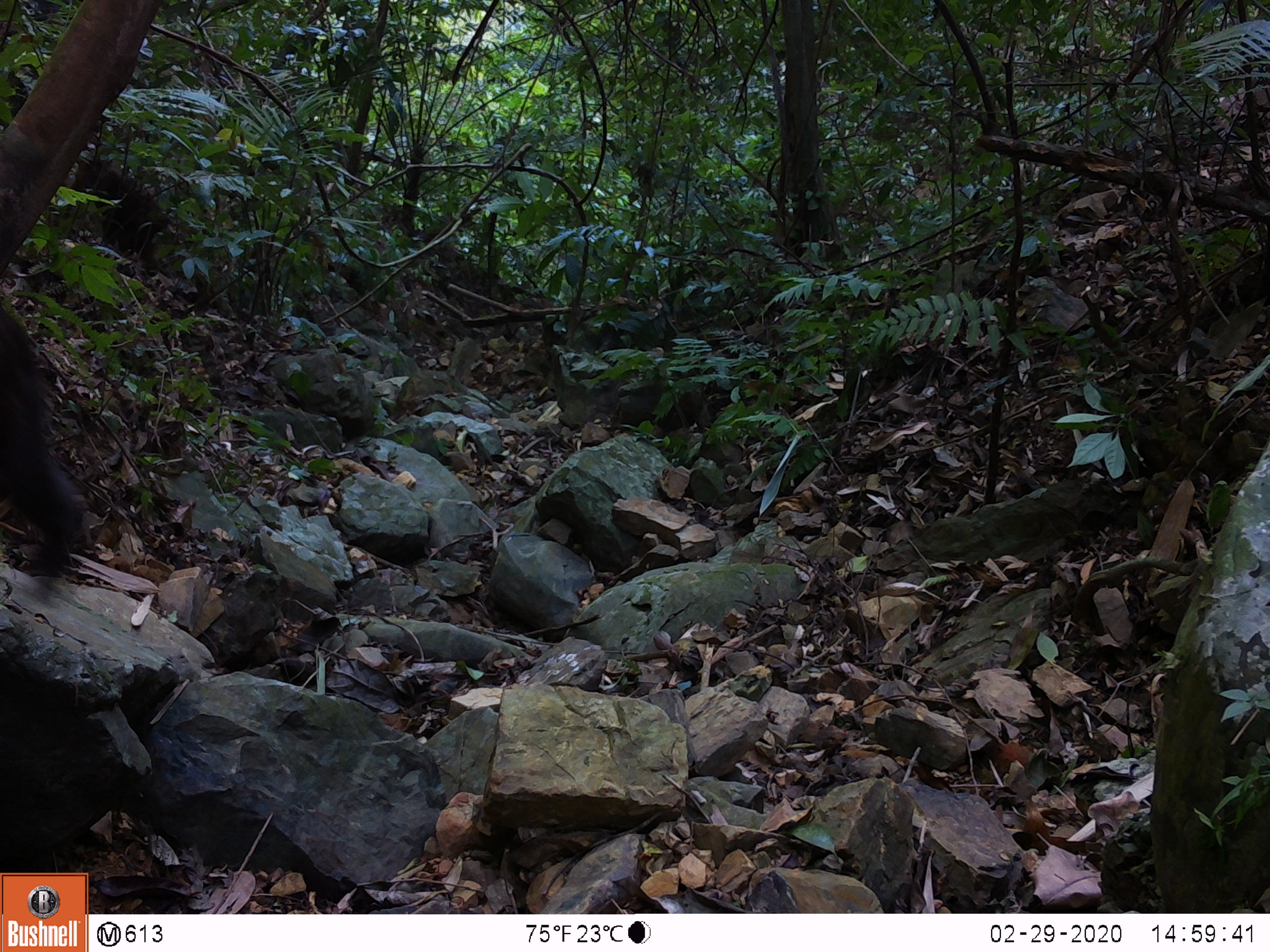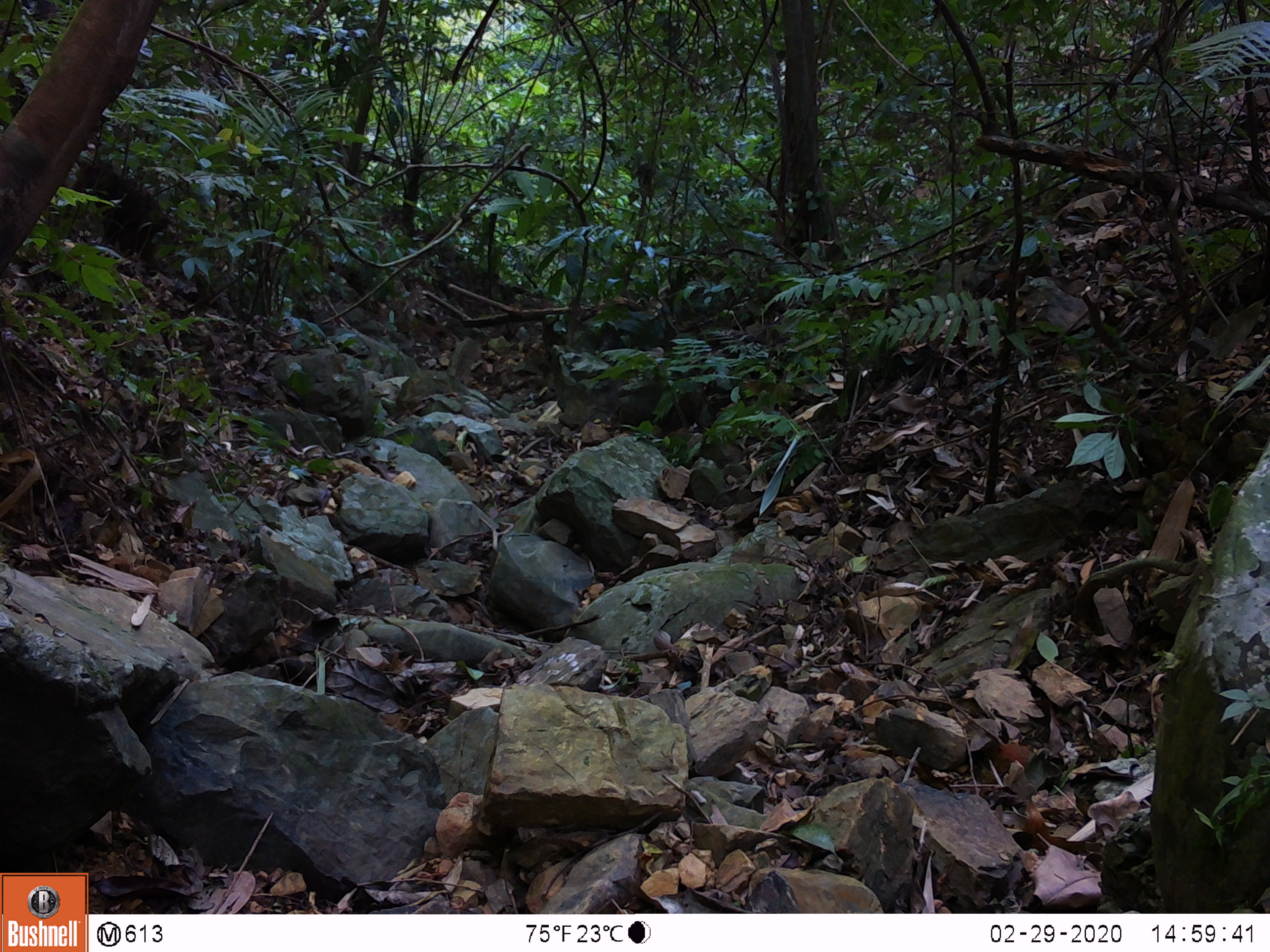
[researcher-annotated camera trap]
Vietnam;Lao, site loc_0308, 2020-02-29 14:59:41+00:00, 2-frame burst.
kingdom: Animalia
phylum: Chordata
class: Mammalia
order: Primates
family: Cercopithecidae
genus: Macaca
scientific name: Macaca arctoides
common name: stump-tailed macaque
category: stump tailed macaque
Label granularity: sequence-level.